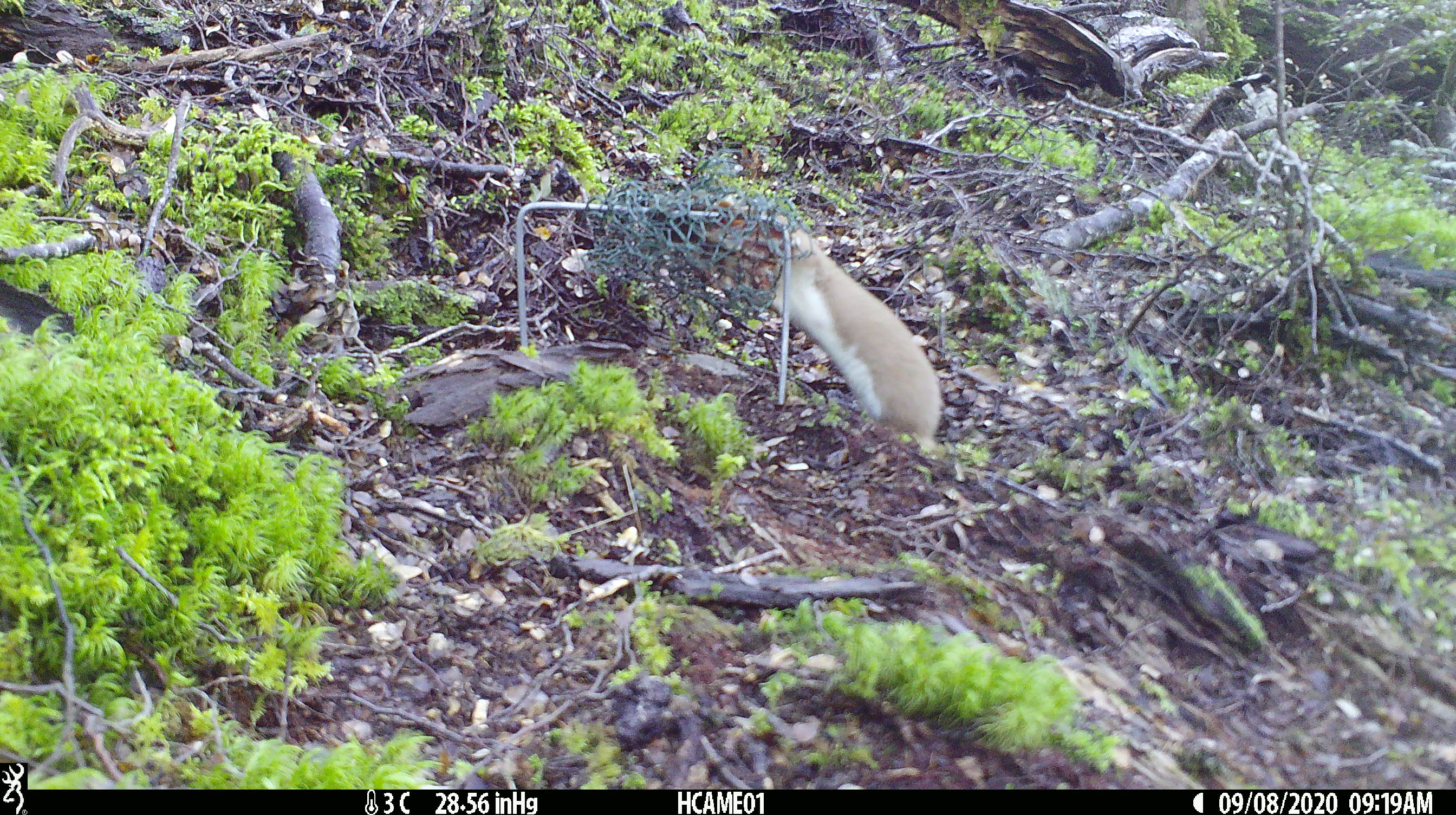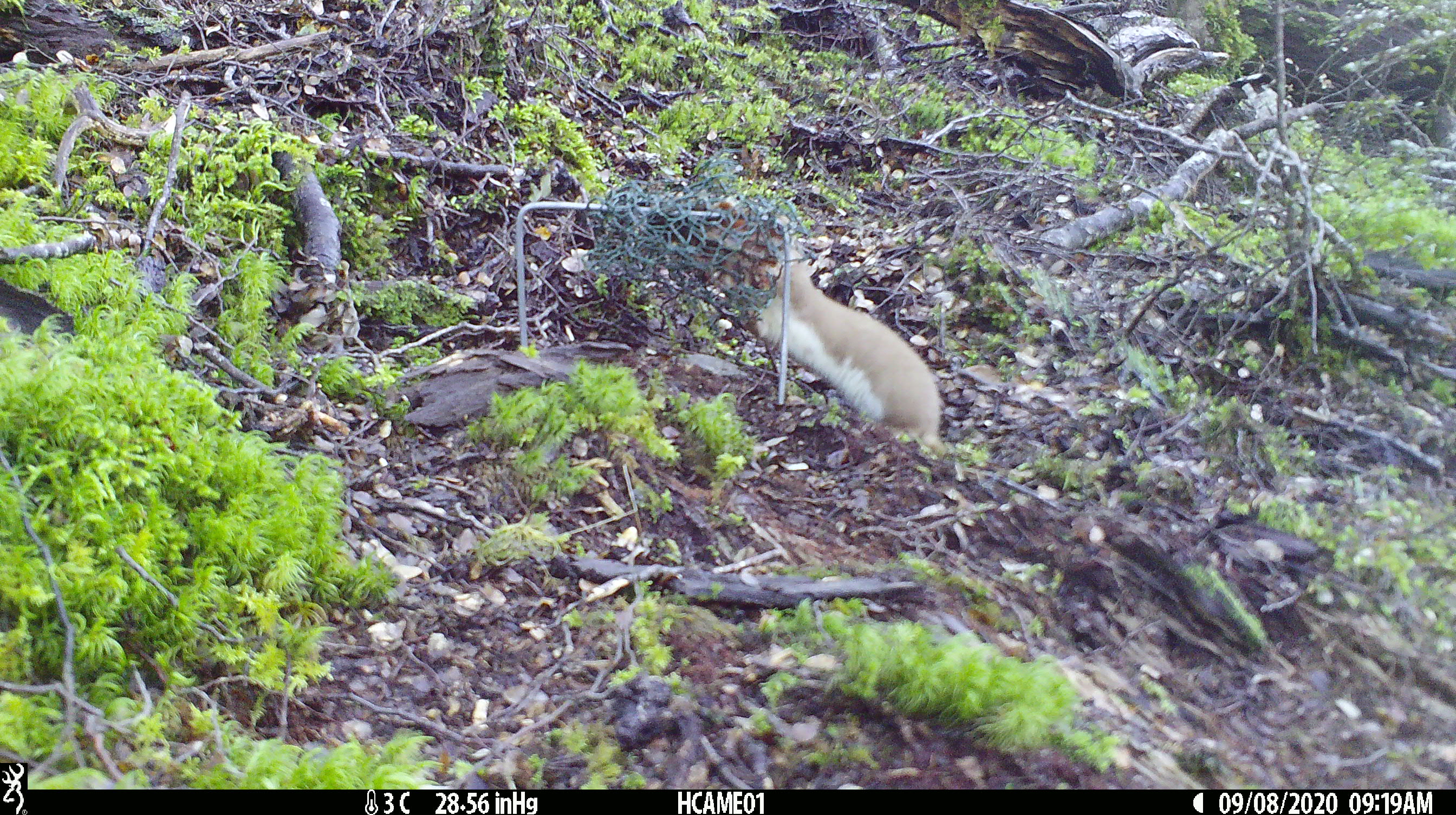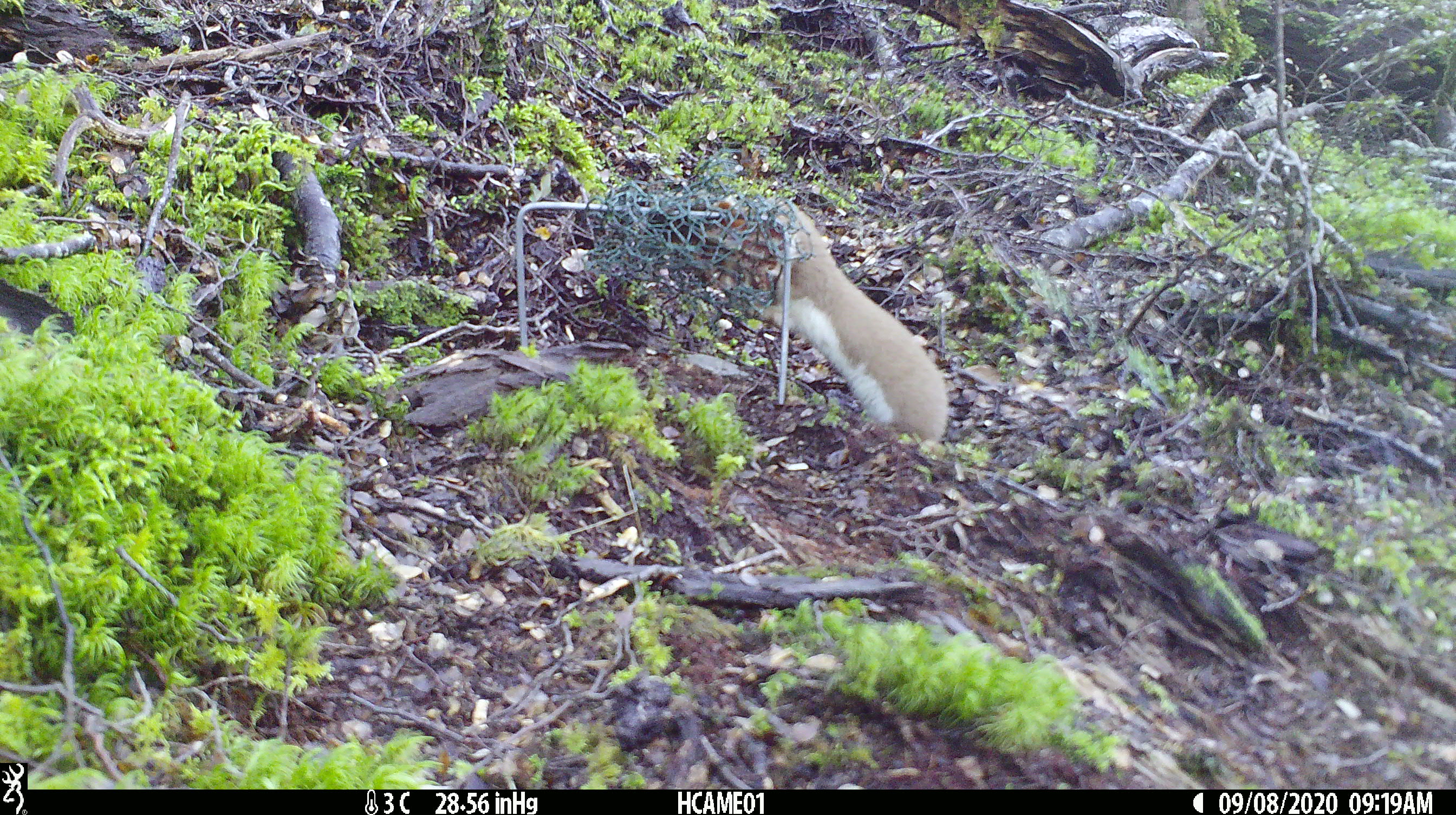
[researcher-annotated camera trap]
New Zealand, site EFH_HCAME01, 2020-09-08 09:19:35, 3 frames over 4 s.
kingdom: Animalia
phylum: Chordata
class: Mammalia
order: Carnivora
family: Mustelidae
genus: Mustela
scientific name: Mustela nivalis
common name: least weasel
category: weasel